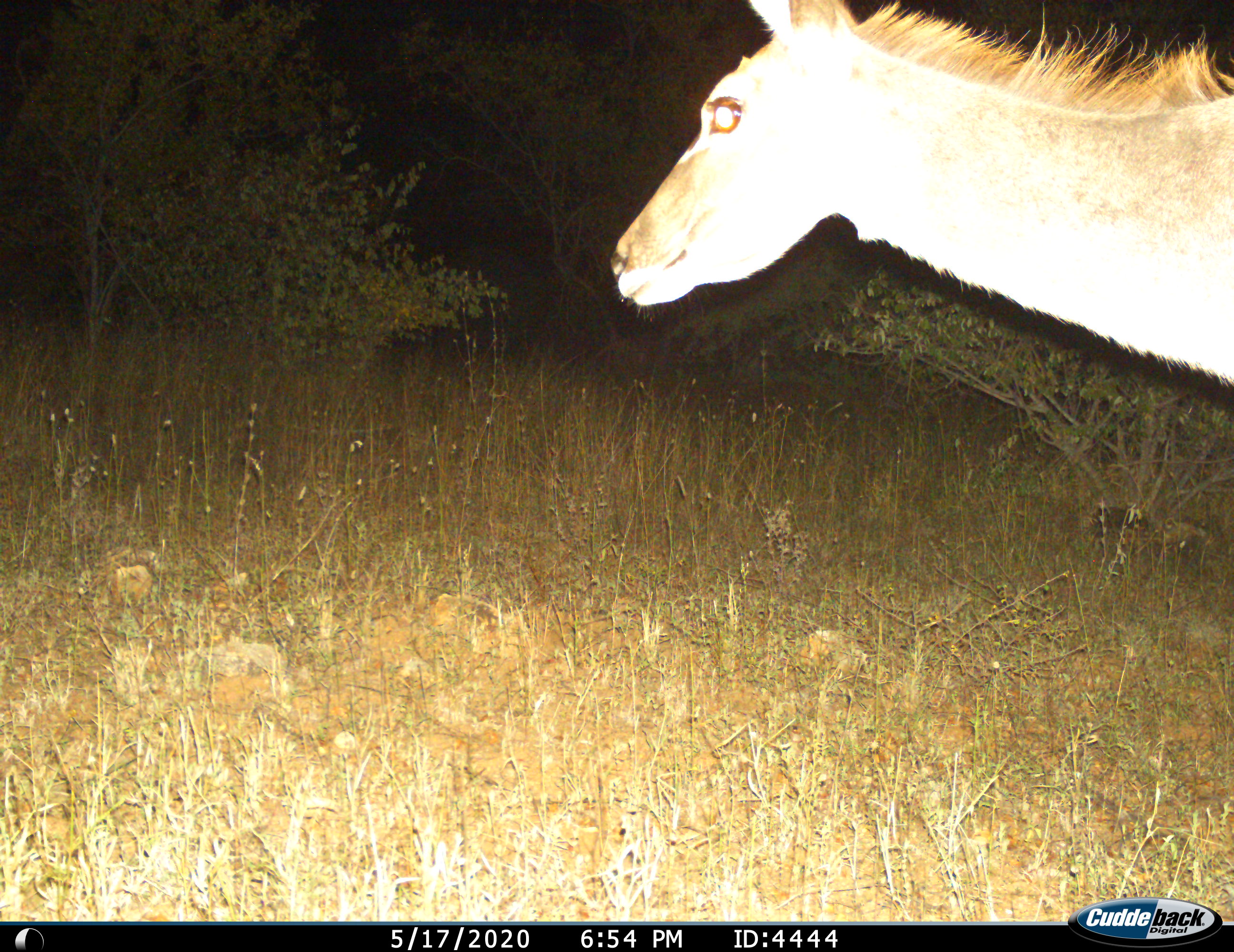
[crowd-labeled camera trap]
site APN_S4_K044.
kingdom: Animalia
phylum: Chordata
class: Mammalia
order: Artiodactyla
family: Bovidae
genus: Tragelaphus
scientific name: Tragelaphus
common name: kudu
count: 1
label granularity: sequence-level